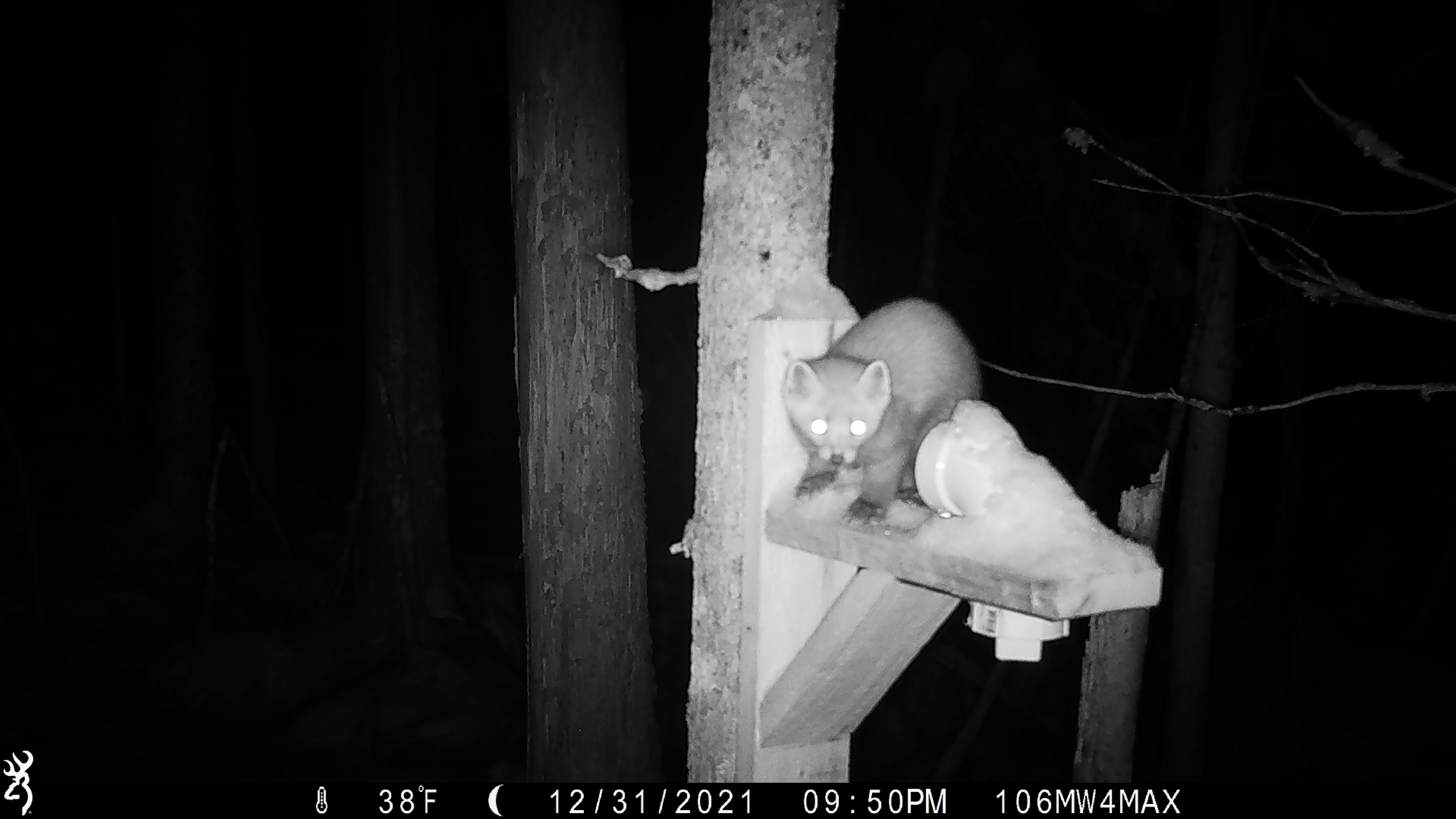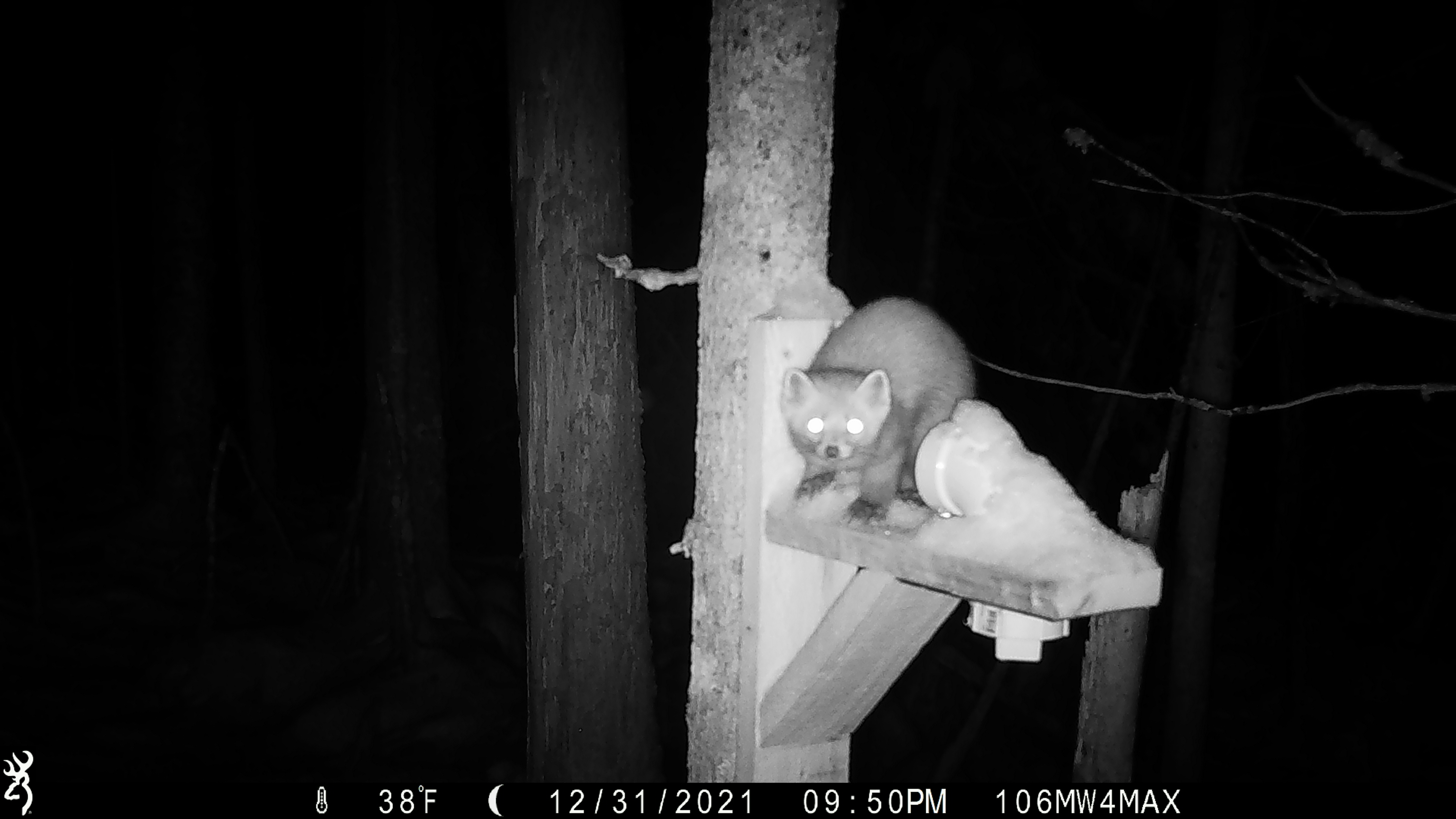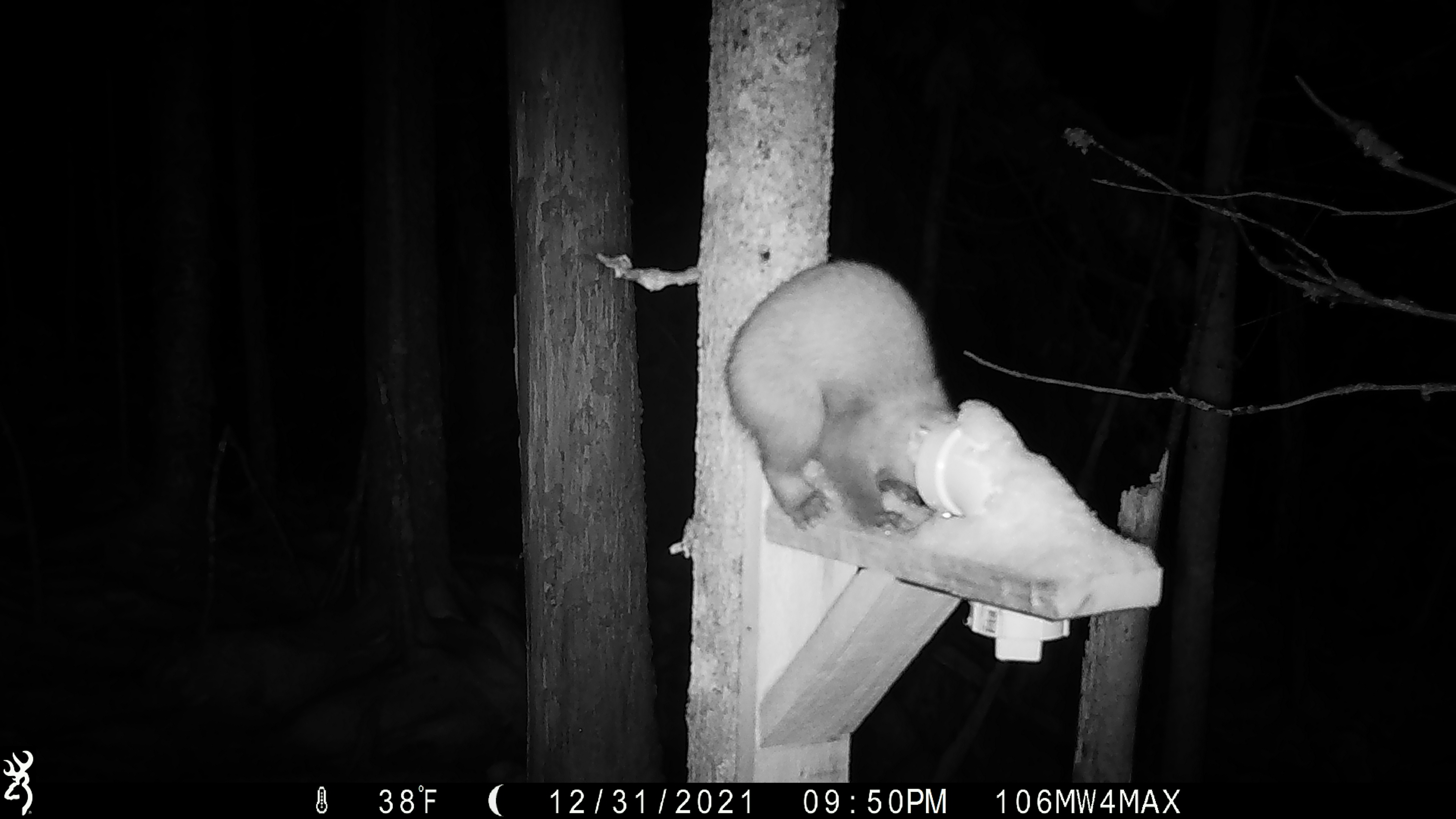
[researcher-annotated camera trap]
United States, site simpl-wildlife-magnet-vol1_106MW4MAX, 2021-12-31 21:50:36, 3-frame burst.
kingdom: Animalia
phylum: Chordata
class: Mammalia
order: Carnivora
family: Mustelidae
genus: Martes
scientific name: Martes americana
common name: american marten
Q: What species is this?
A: American marten (Martes americana).